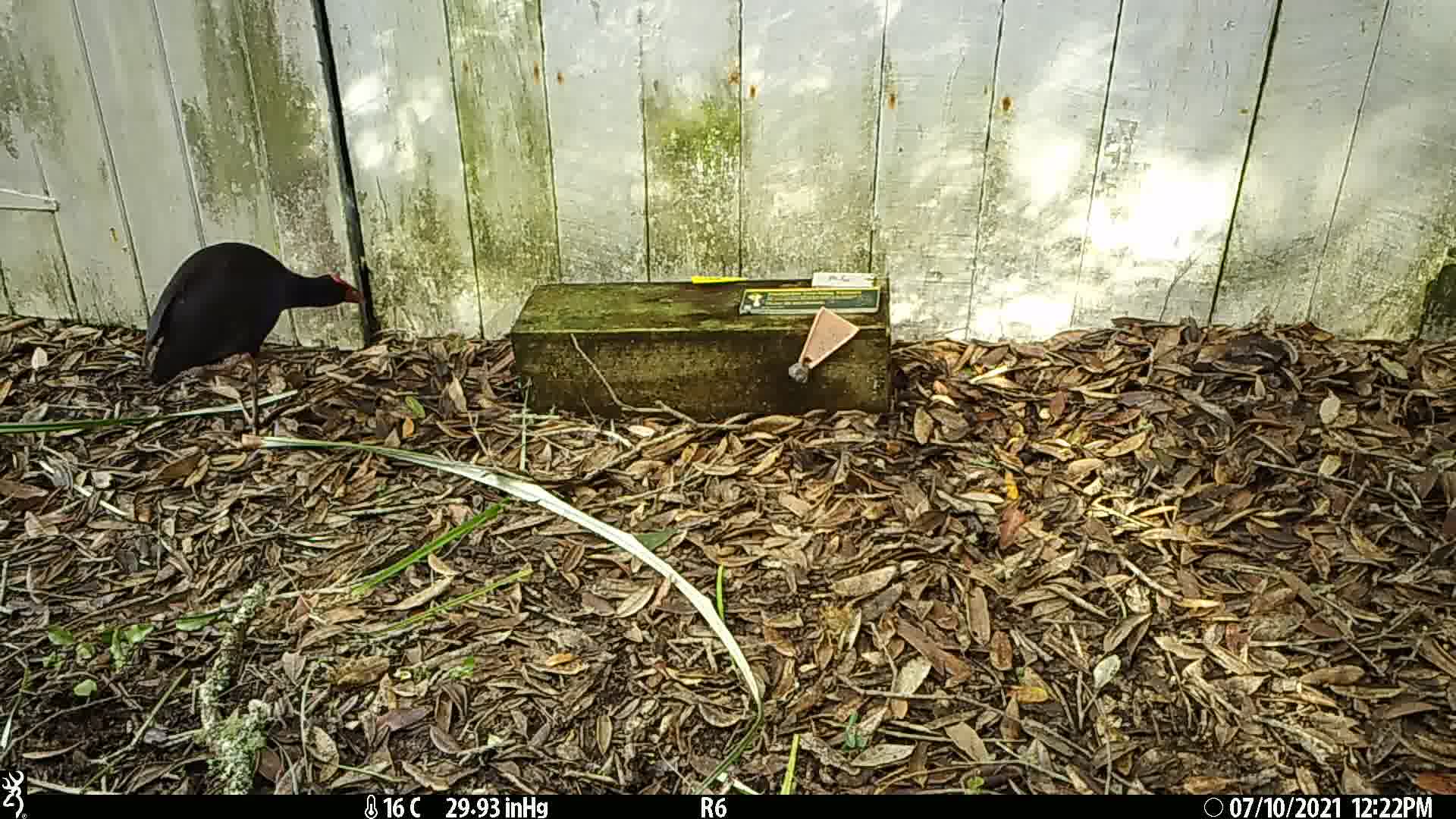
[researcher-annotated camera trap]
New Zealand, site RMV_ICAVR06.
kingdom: Animalia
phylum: Chordata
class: Aves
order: Gruiformes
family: Rallidae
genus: Porphyrio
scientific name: Porphyrio melanotus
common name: australasian swamphen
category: pukeko